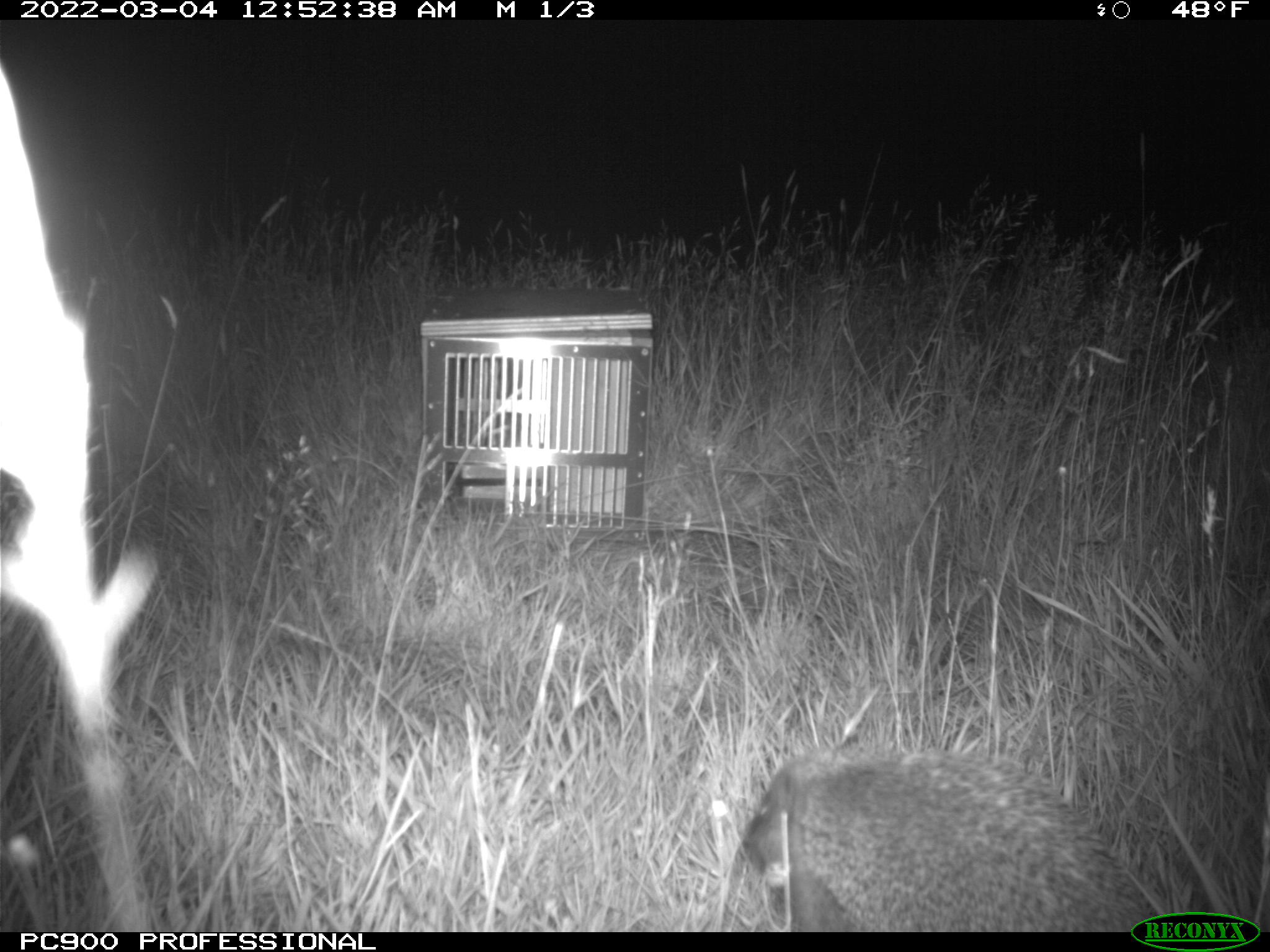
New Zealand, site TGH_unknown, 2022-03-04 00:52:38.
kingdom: Animalia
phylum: Chordata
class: Mammalia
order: Eulipotyphla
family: Erinaceidae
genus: Erinaceus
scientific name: Erinaceus europaeus europaeus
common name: european hedgehog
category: hedgehog